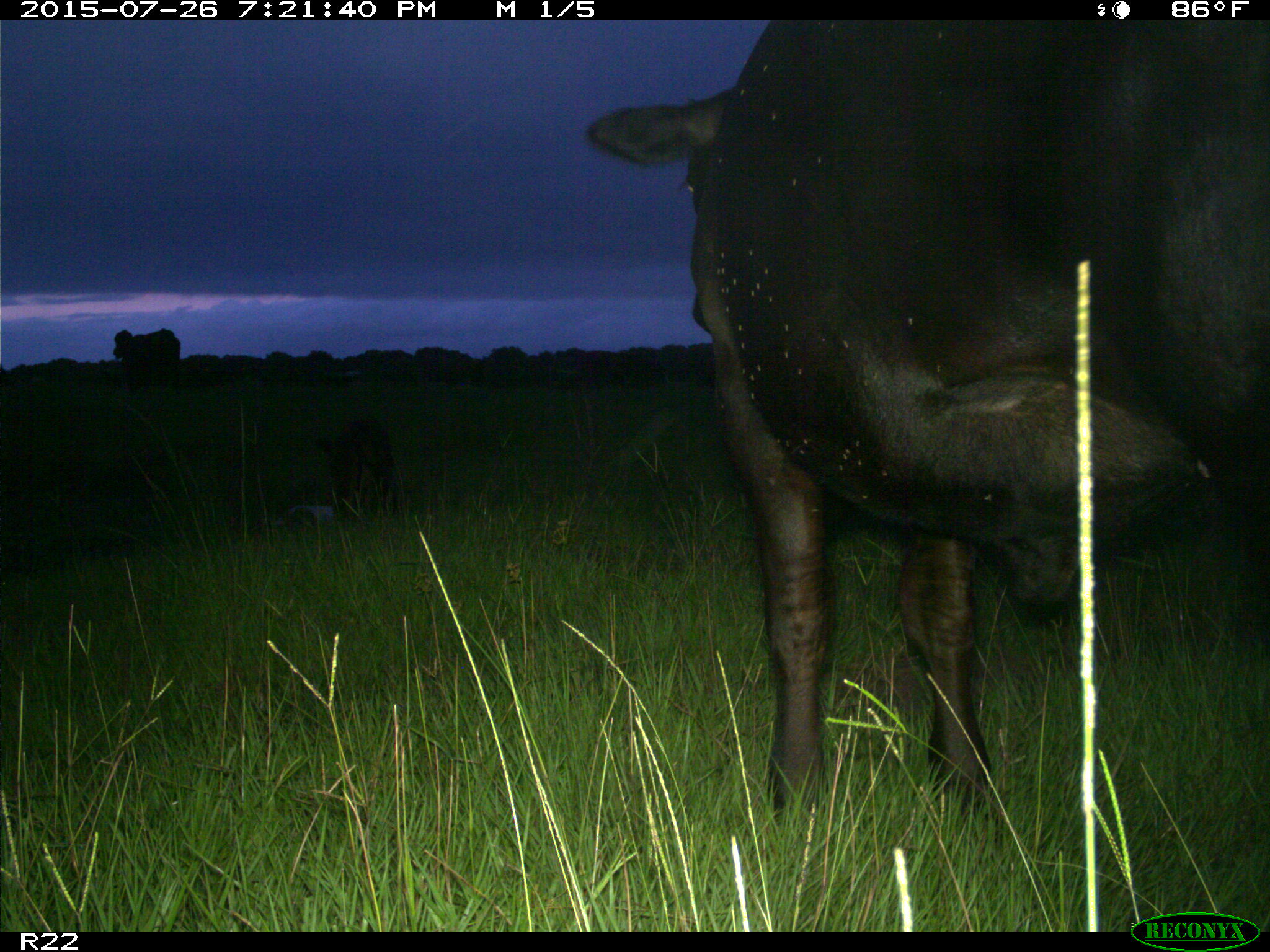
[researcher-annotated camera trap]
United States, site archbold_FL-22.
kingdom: Animalia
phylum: Chordata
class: Mammalia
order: Artiodactyla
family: Bovidae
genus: Bos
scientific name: Bos taurus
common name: domestic cow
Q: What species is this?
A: Bos taurus (domestic cow).